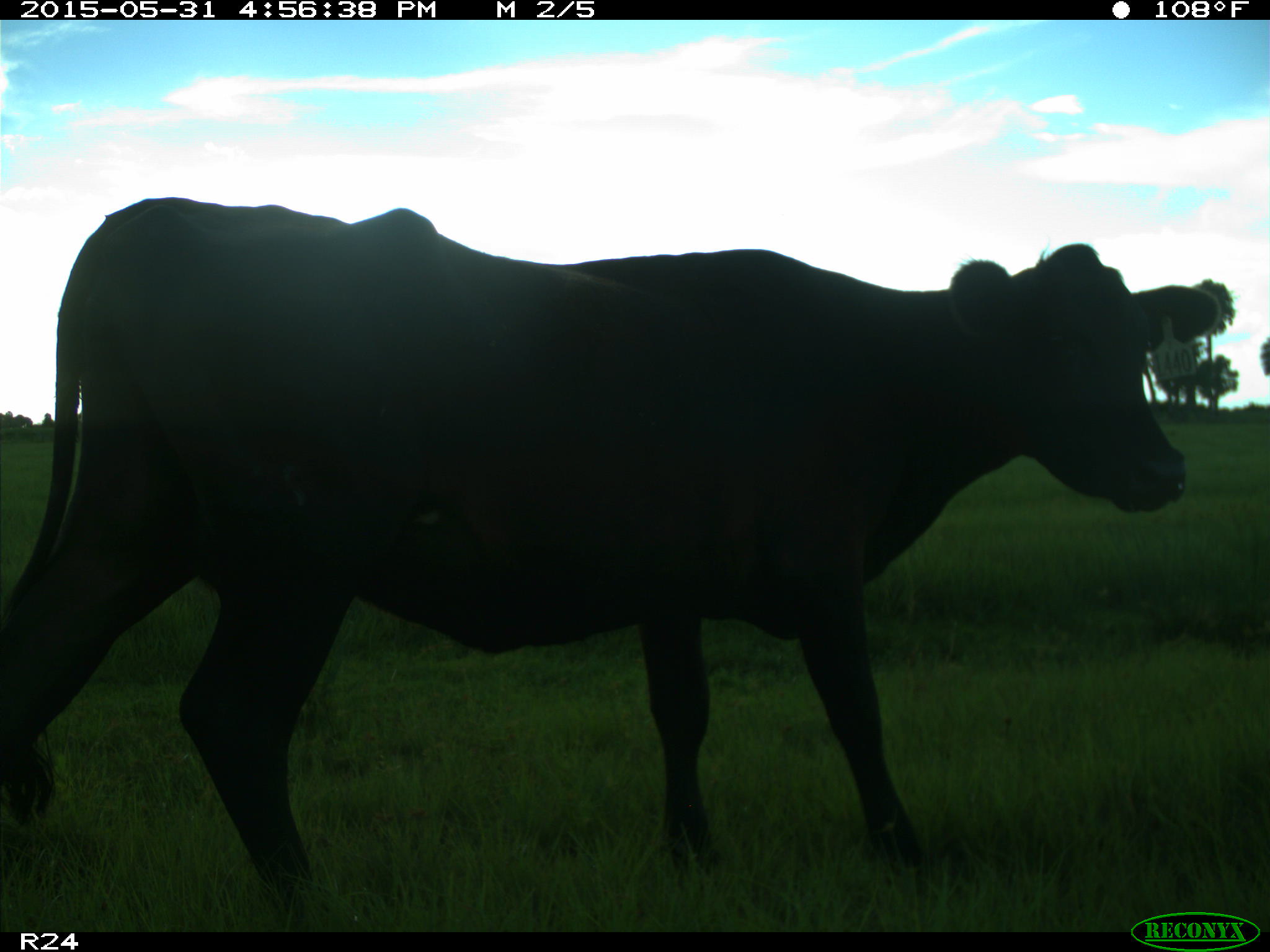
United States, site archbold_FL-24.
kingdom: Animalia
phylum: Chordata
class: Mammalia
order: Artiodactyla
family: Bovidae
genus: Bos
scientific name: Bos taurus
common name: domestic cow